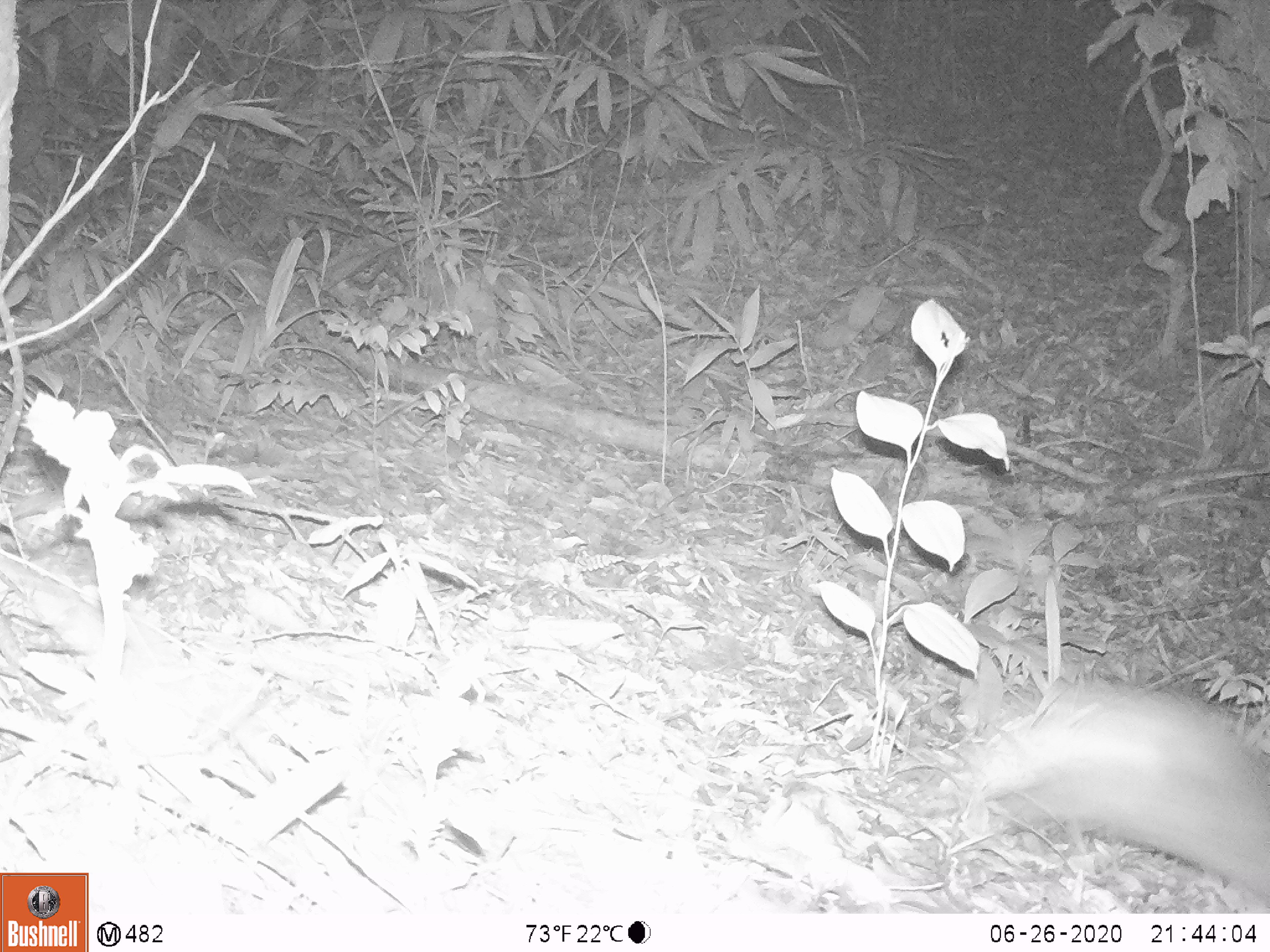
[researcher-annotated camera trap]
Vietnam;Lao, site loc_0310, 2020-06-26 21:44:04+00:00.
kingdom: Animalia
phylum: Chordata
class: Mammalia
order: Lagomorpha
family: Leporidae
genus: Nesolagus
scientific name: Nesolagus timminsi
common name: annamite striped rabbit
Annamite striped rabbit (Nesolagus timminsi). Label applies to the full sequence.